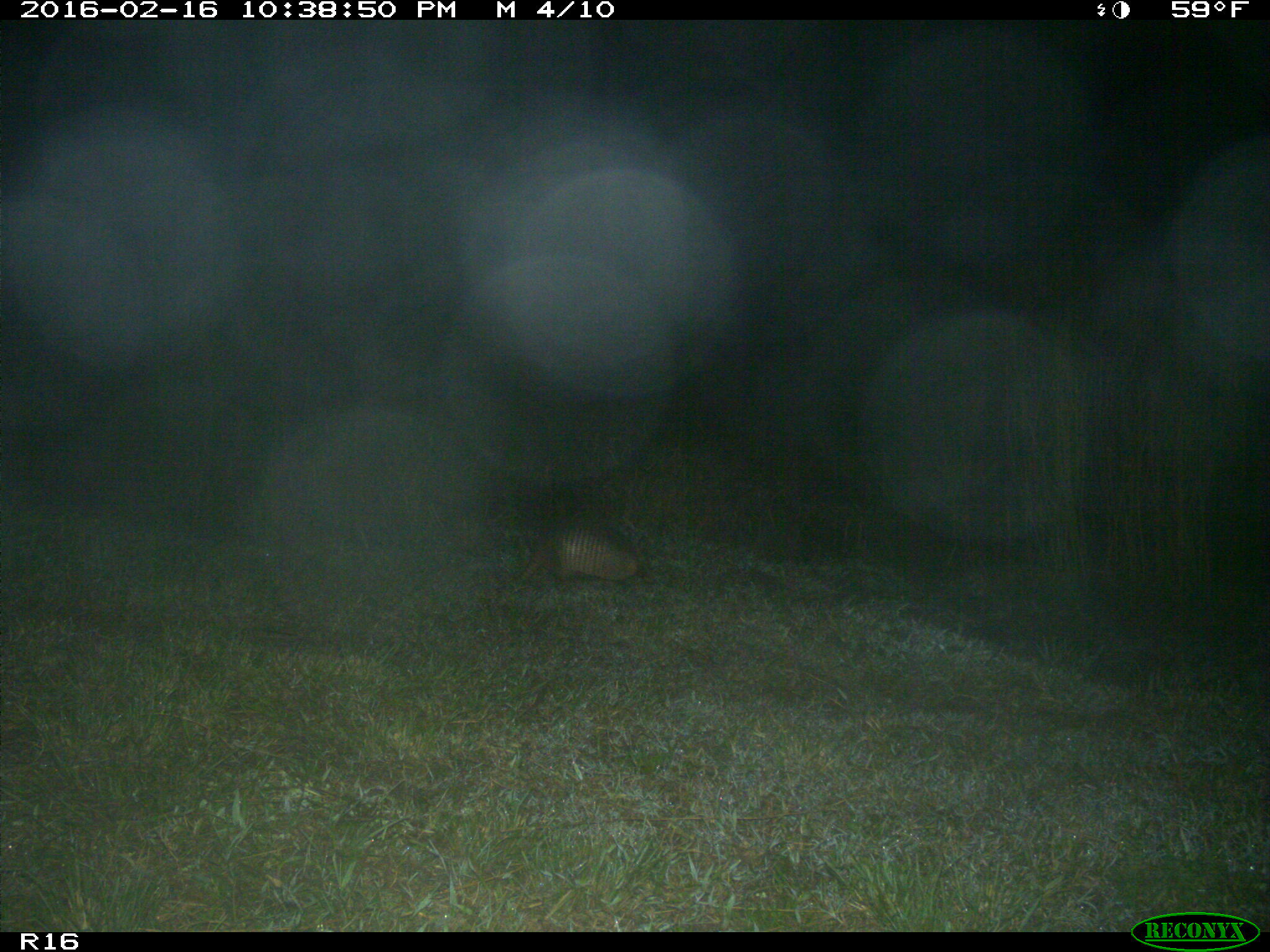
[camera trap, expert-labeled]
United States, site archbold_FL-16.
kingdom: Animalia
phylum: Chordata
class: Mammalia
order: Cingulata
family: Dasypodidae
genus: Dasypus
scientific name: Dasypus novemcinctus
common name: nine-banded armadillo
Dasypus novemcinctus (nine-banded armadillo).